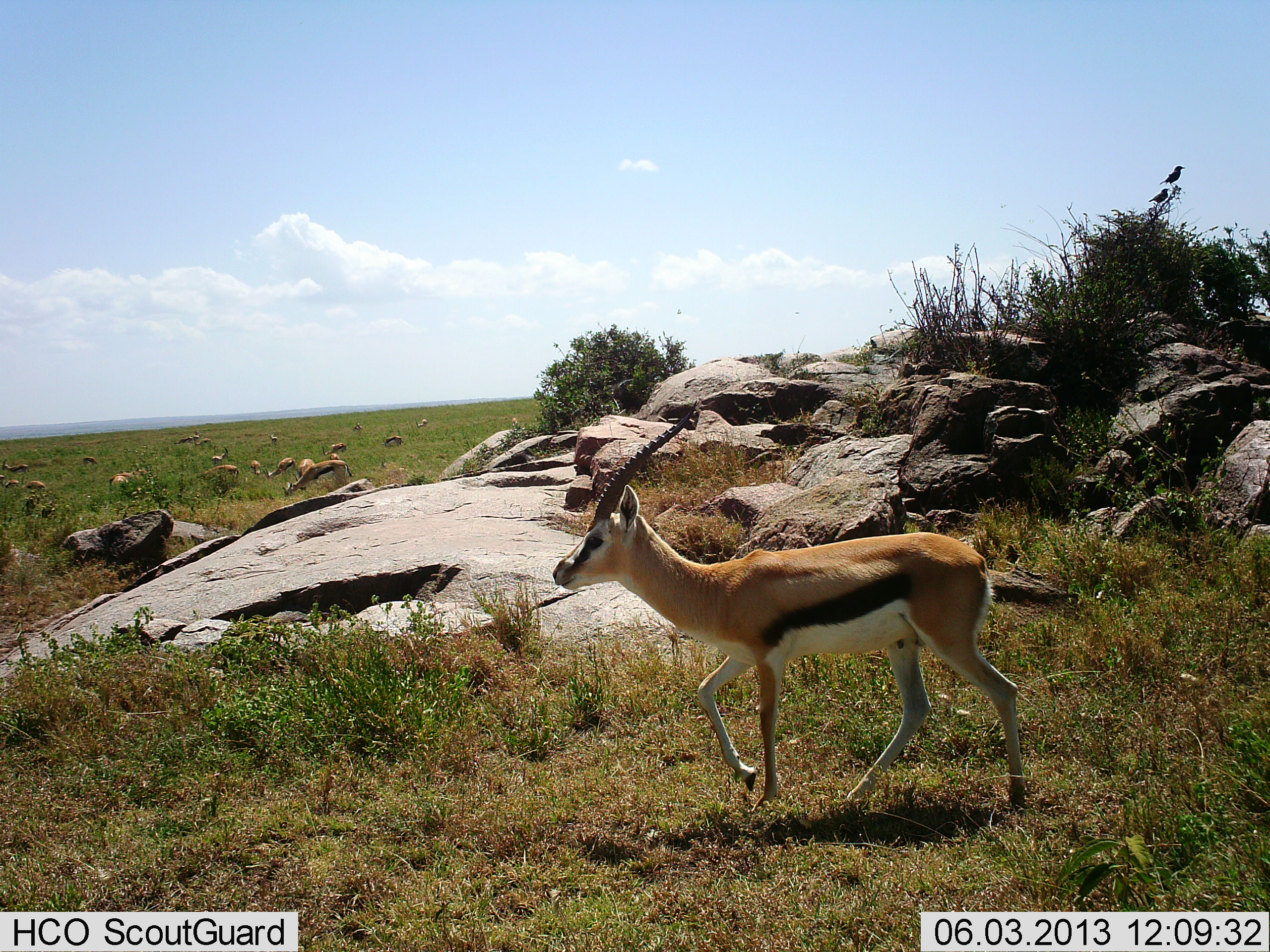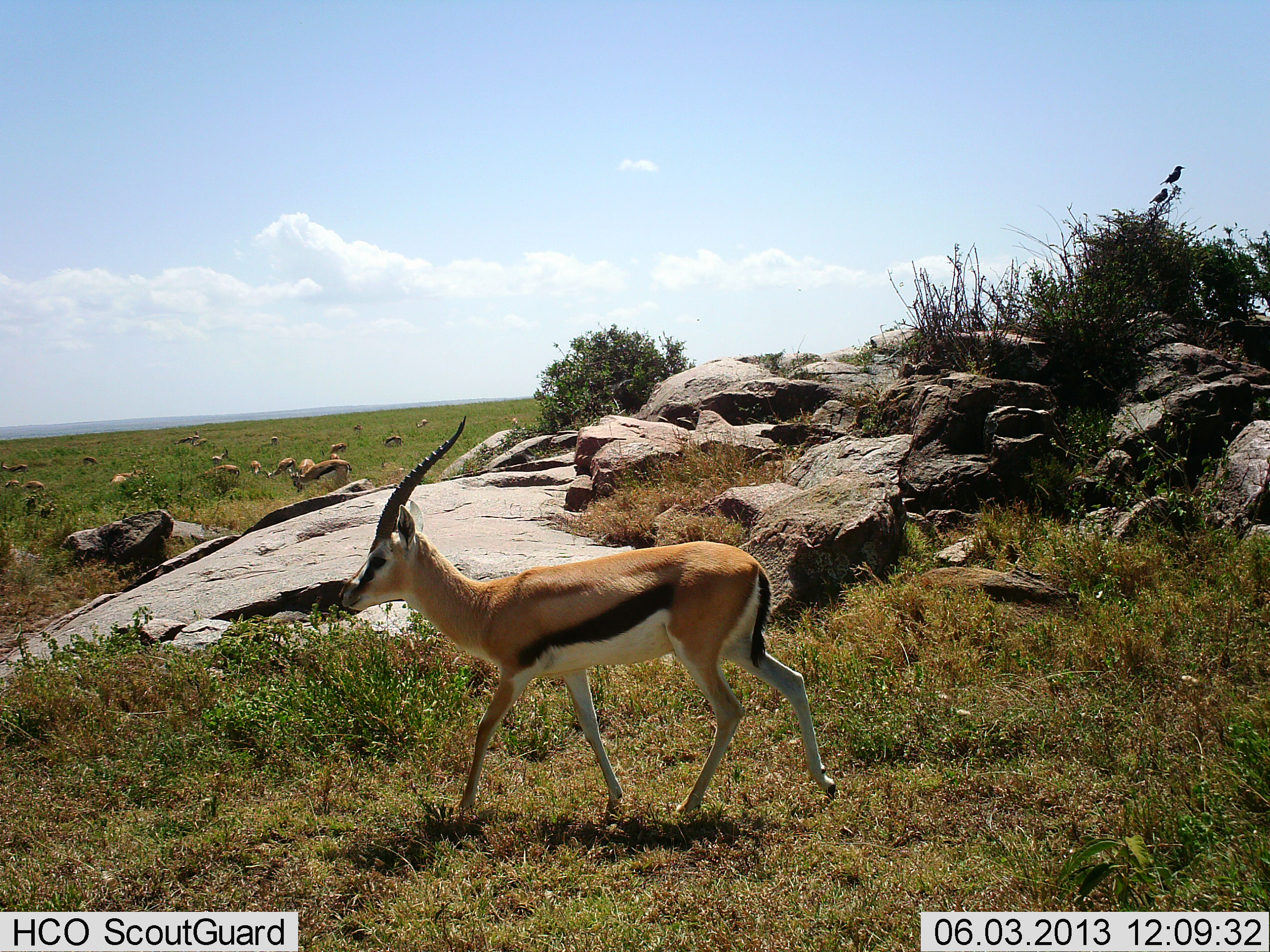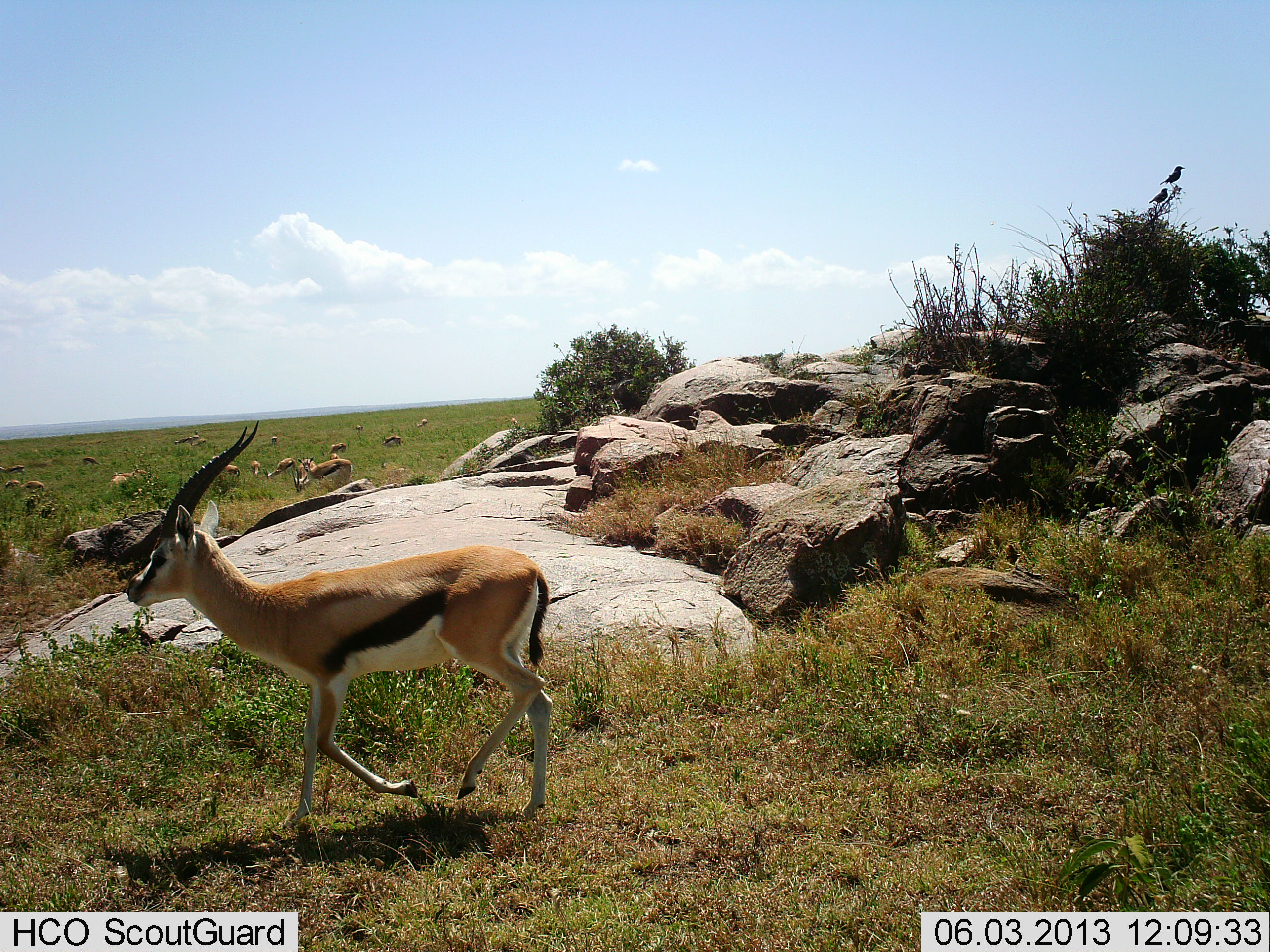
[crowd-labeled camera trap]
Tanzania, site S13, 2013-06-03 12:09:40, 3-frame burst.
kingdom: Animalia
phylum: Chordata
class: Mammalia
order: Artiodactyla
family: Bovidae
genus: Eudorcas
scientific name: Eudorcas thomsonii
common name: thomson's gazelle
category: gazellethomsons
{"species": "gazellethomsons (thomson's gazelle) (Eudorcas thomsonii)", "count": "11-50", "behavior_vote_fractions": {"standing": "46%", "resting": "0%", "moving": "100%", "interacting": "8%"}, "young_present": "0%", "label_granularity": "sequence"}